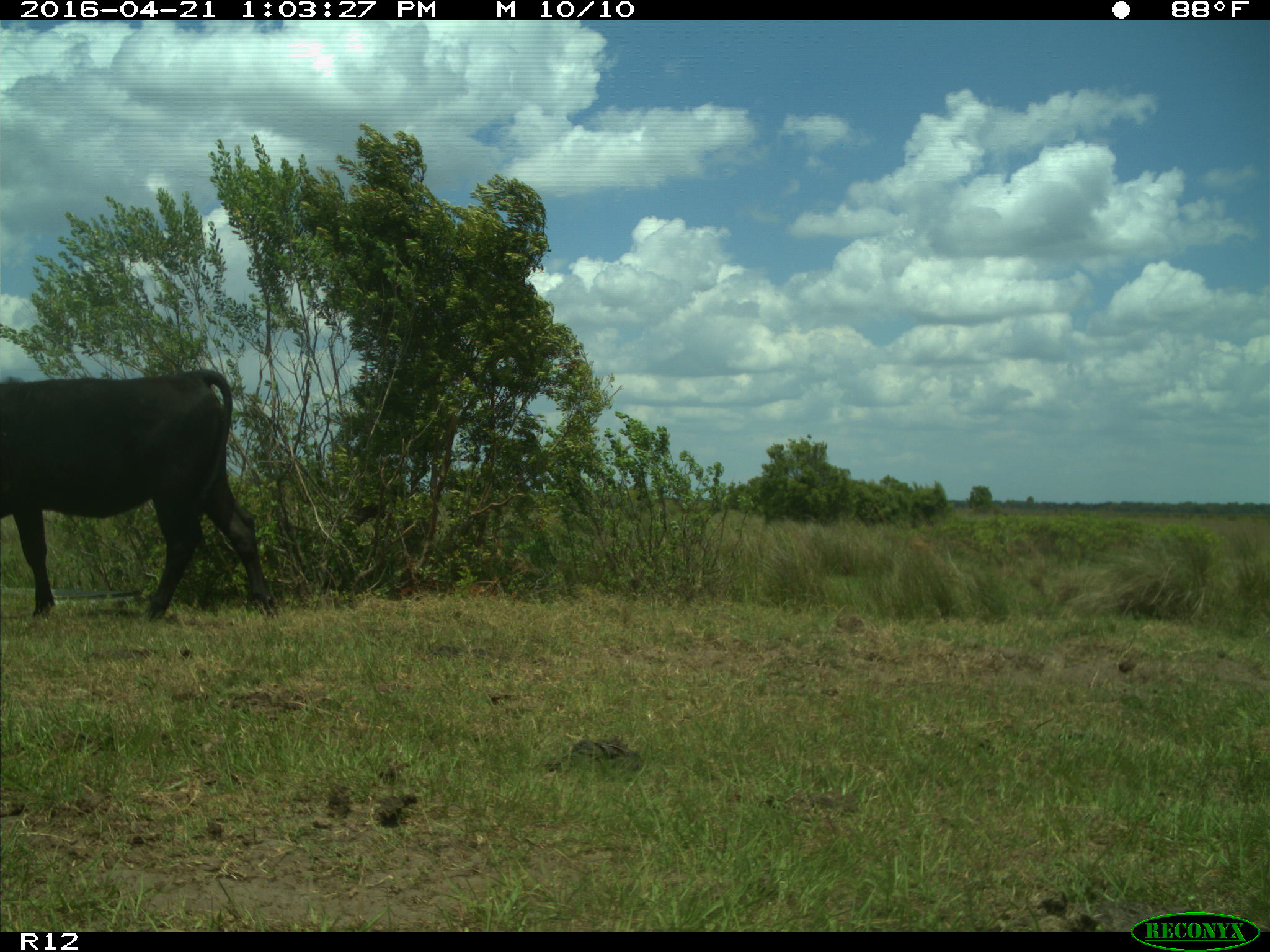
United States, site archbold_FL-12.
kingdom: Animalia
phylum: Chordata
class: Mammalia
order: Artiodactyla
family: Bovidae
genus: Bos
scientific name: Bos taurus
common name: domestic cow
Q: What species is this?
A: Bos taurus (domestic cow).